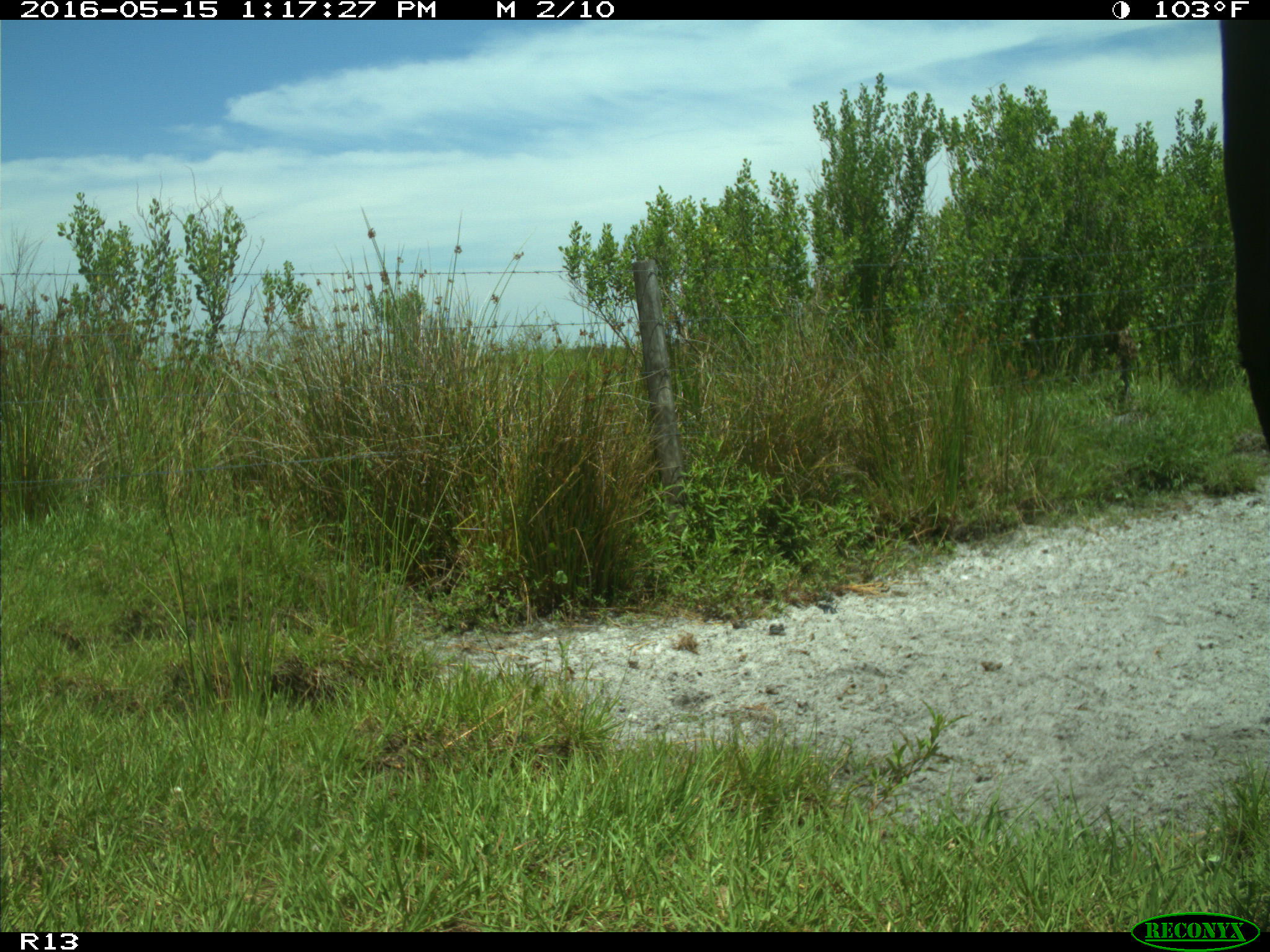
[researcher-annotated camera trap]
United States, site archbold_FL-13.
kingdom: Animalia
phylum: Chordata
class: Mammalia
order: Artiodactyla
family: Bovidae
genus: Bos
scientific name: Bos taurus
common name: domestic cow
Bos taurus (domestic cow).